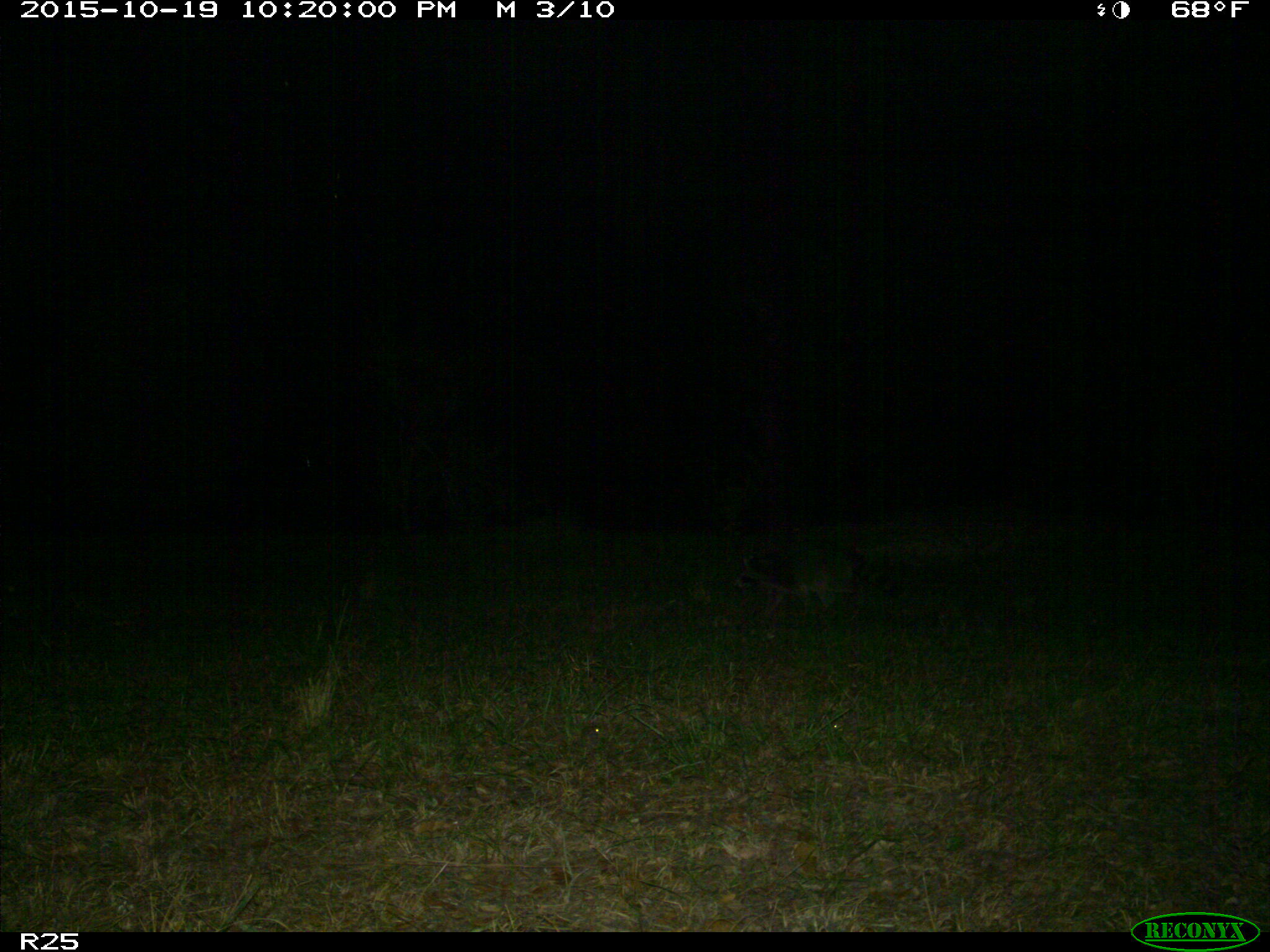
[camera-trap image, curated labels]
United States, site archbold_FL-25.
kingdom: Animalia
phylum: Chordata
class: Mammalia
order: Artiodactyla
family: Bovidae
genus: Bos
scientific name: Bos taurus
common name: domestic cow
Bos taurus (domestic cow).